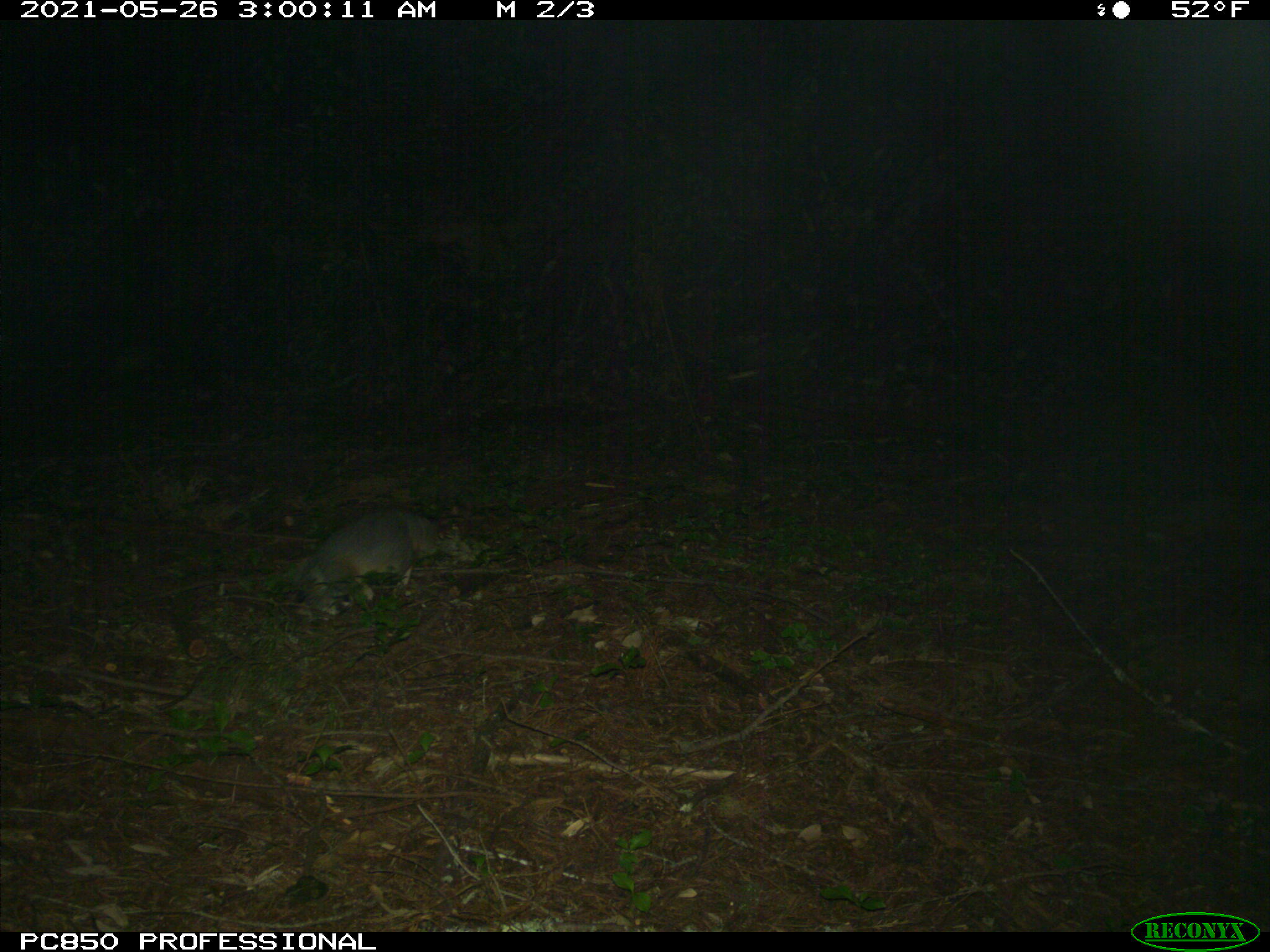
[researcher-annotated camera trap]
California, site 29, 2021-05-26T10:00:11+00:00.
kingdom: Animalia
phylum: Chordata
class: Mammalia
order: Carnivora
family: Canidae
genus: Urocyon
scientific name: Urocyon cinereoargenteus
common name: gray fox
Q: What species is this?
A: Gray fox (Urocyon cinereoargenteus).